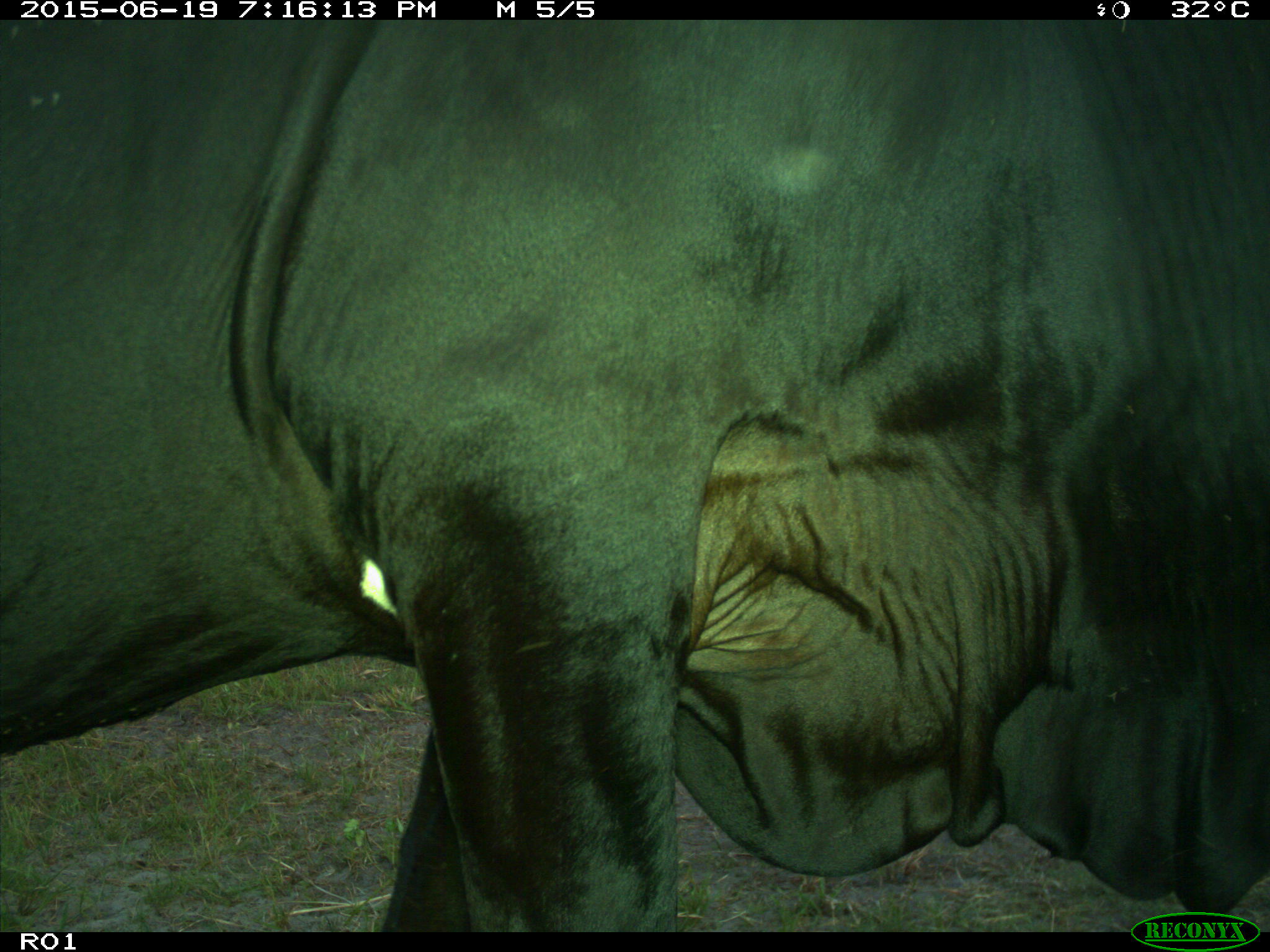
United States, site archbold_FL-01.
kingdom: Animalia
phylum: Chordata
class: Mammalia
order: Artiodactyla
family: Bovidae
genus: Bos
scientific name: Bos taurus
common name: domestic cow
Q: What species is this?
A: Bos taurus (domestic cow).